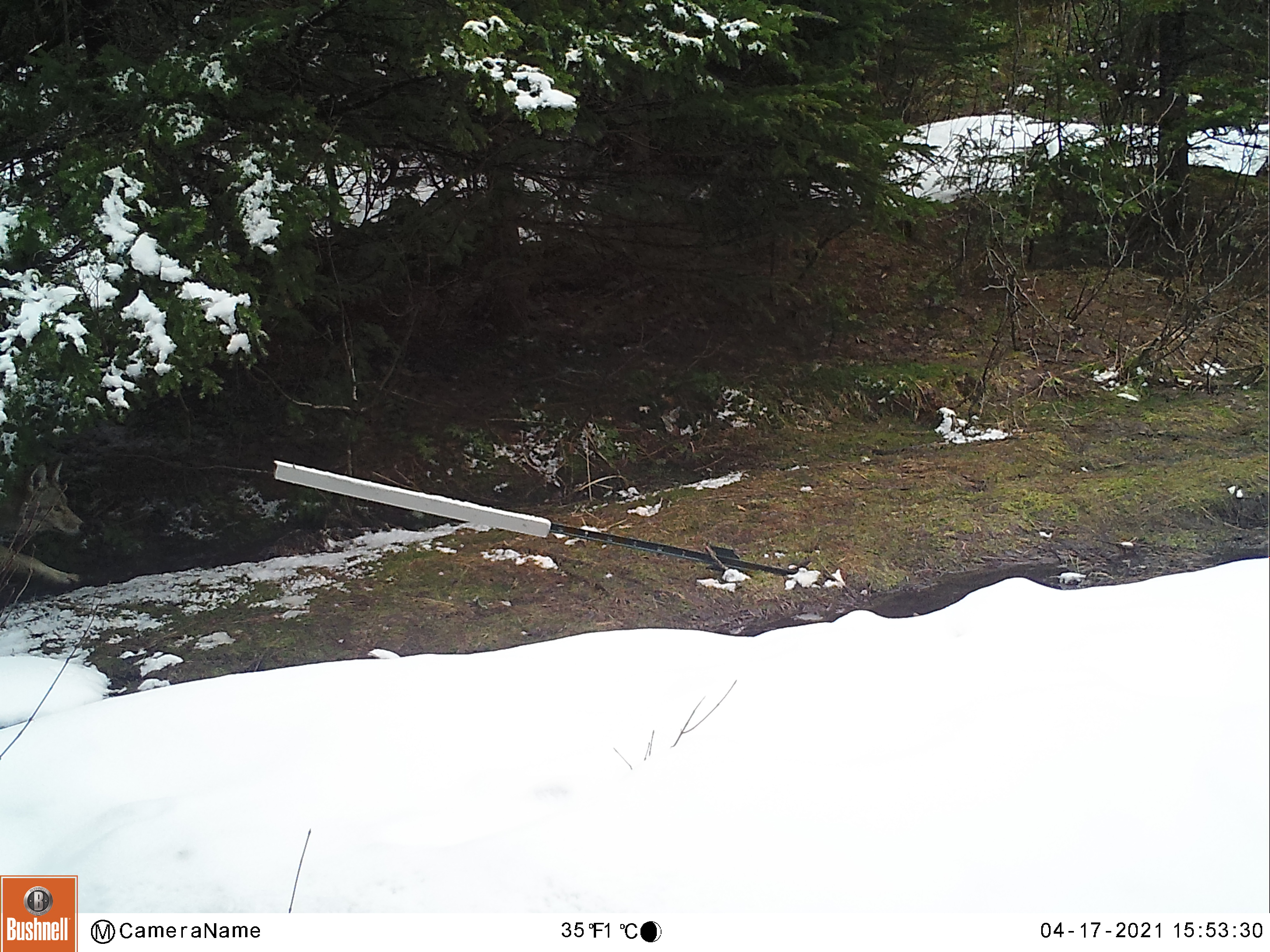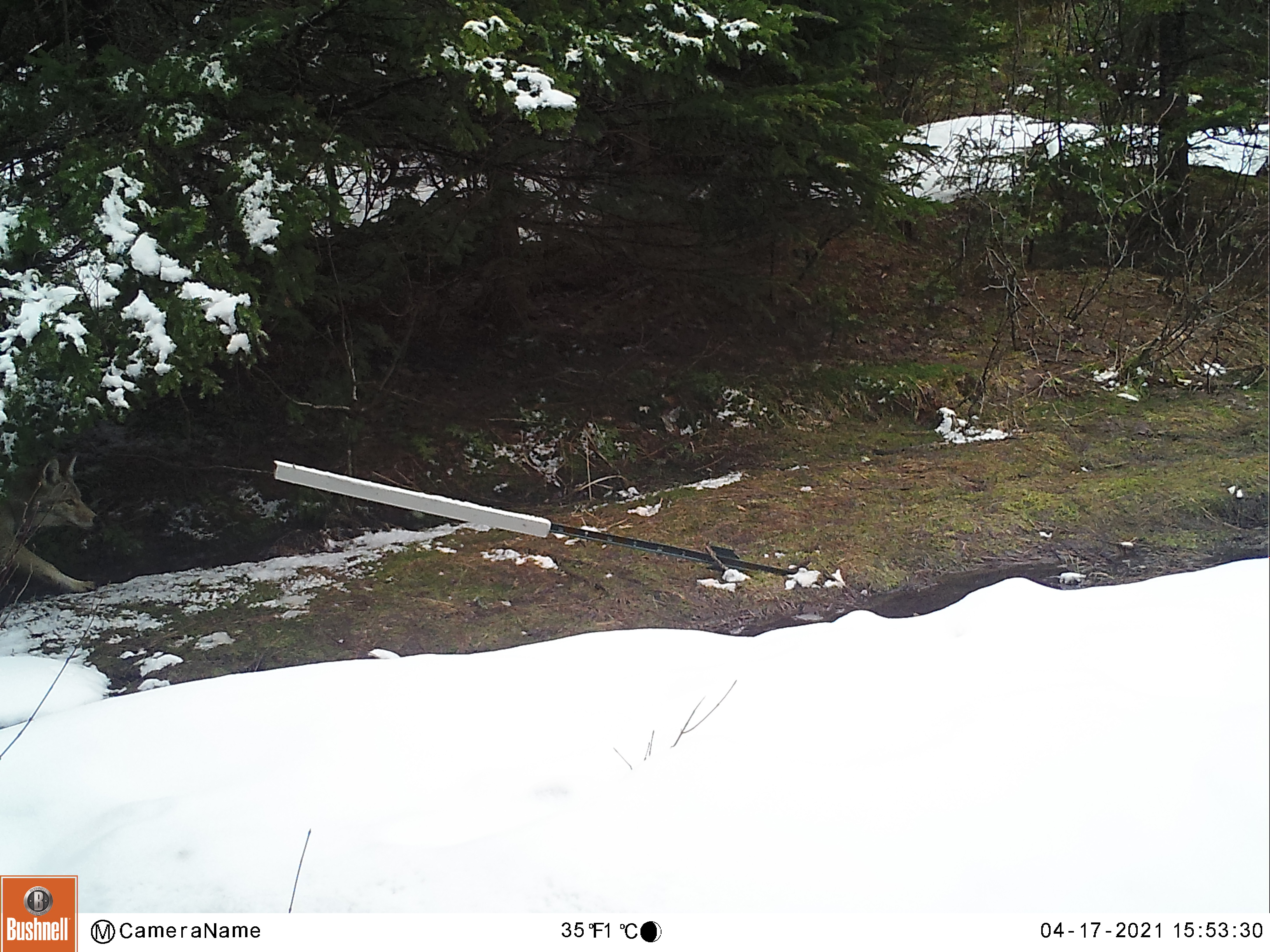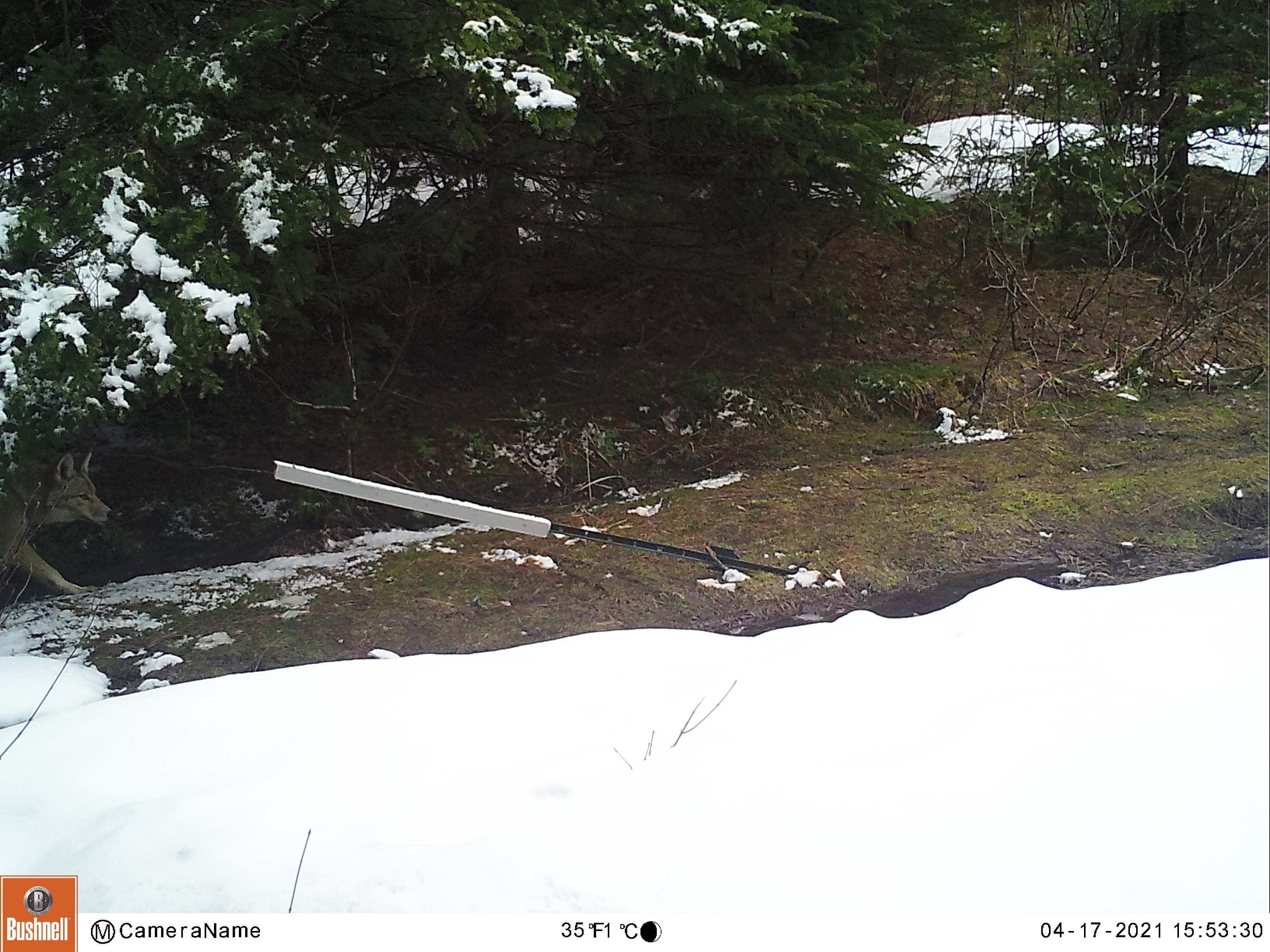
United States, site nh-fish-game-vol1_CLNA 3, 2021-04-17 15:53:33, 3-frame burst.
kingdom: Animalia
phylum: Chordata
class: Mammalia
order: Carnivora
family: Canidae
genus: Canis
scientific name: Canis latrans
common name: coyote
Coyote (Canis latrans).